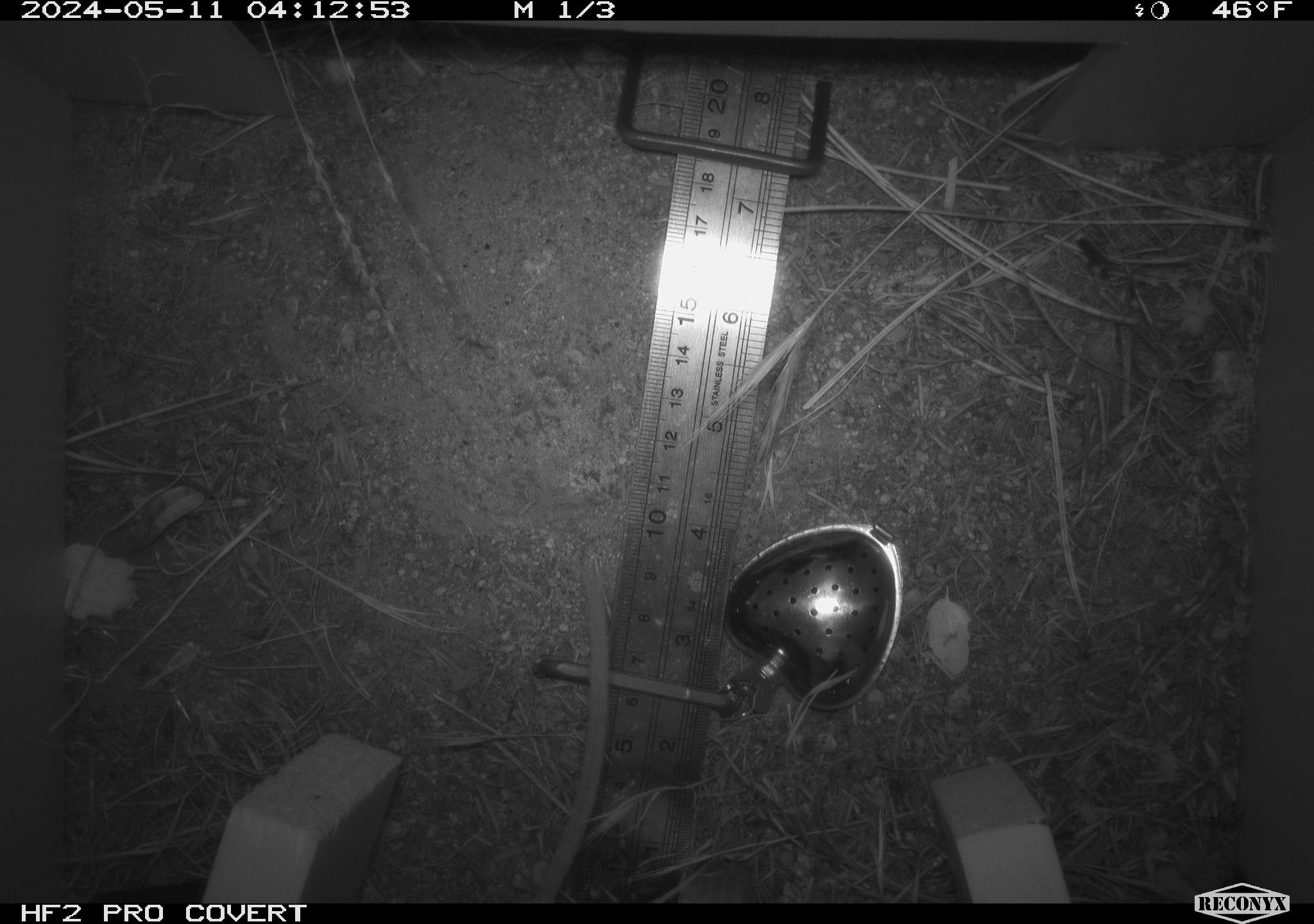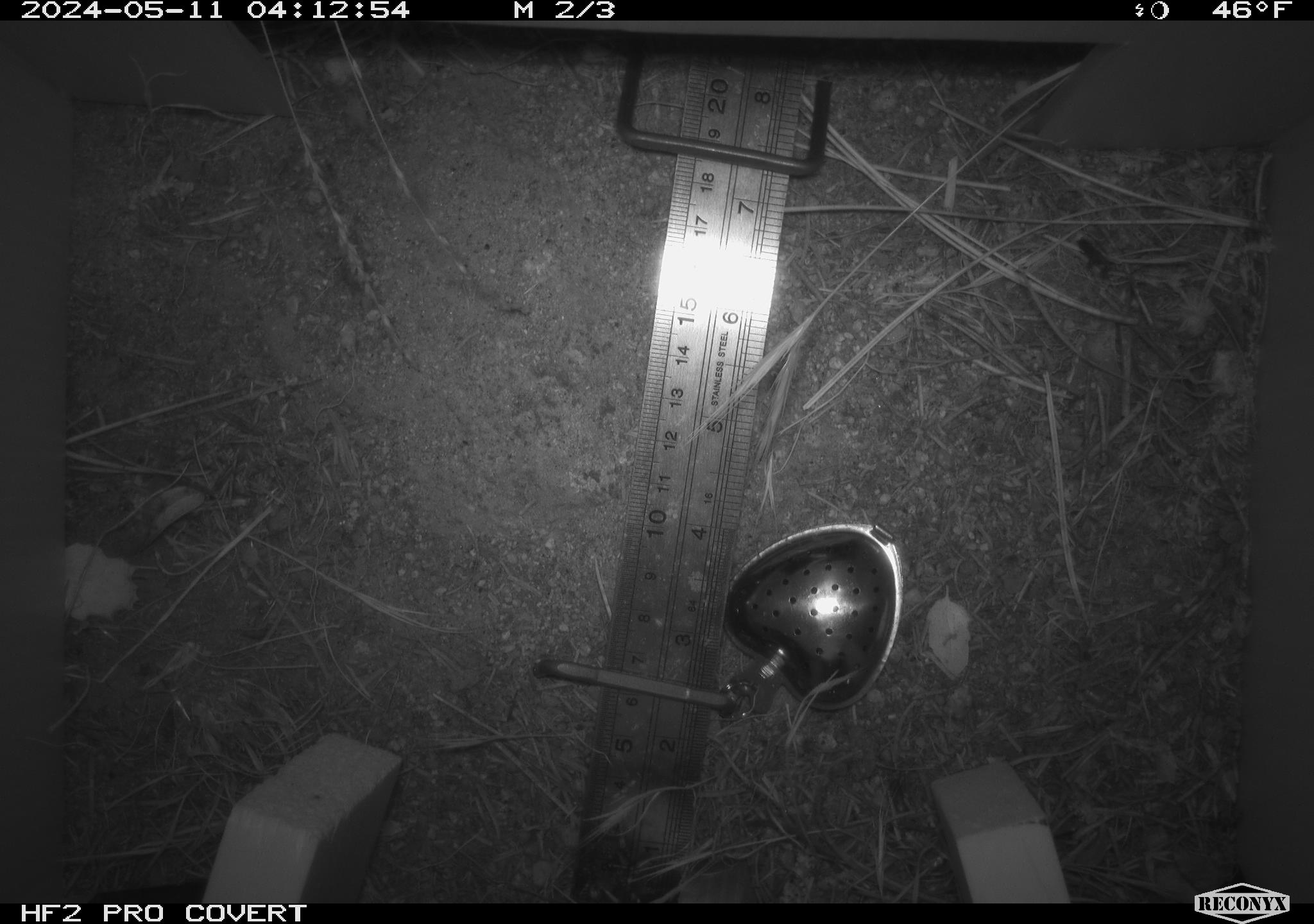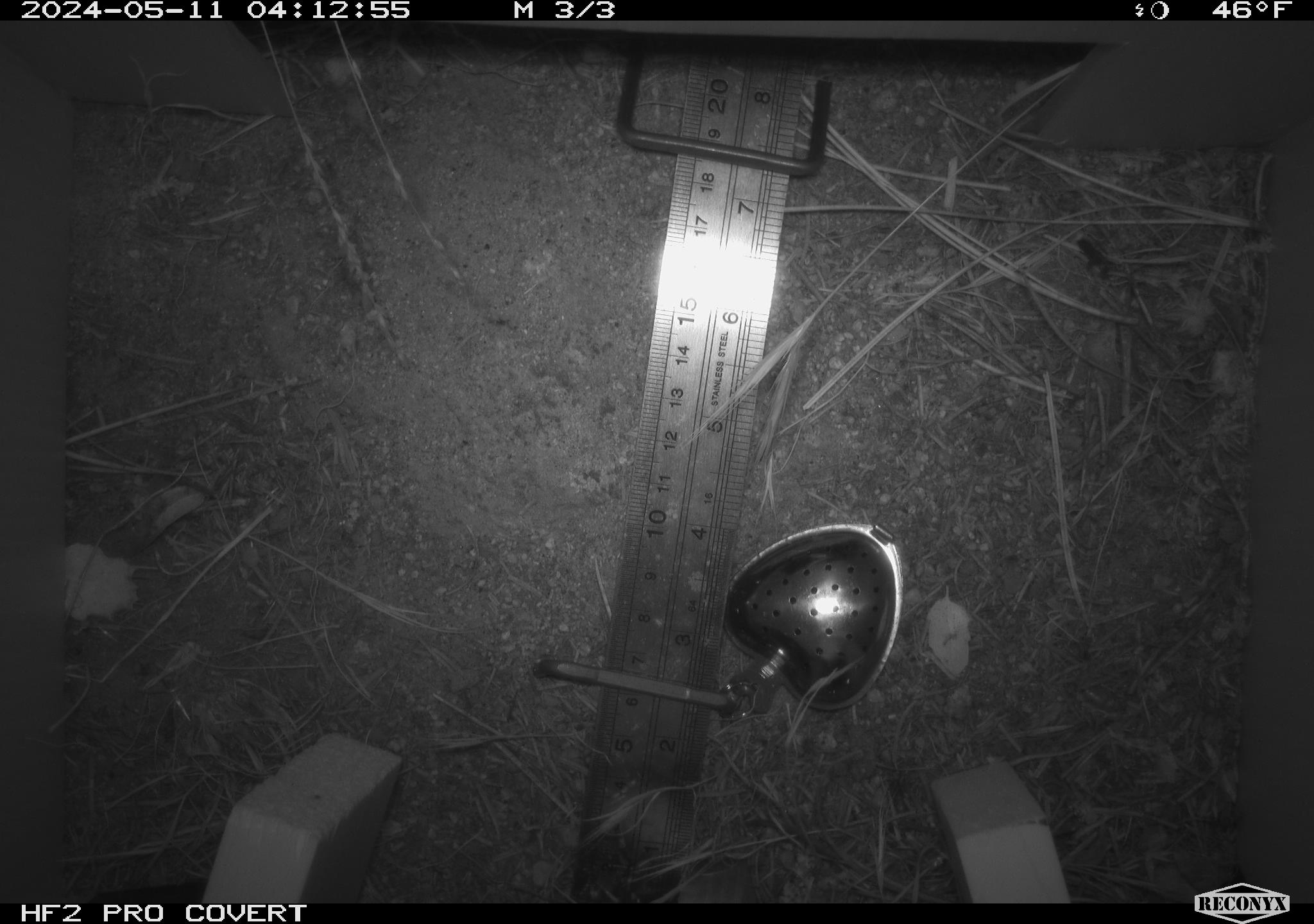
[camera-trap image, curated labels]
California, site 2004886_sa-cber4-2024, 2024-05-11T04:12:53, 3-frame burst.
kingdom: Animalia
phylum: Chordata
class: Mammalia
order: Rodentia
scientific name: Rodentia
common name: mouse species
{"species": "mouse species (Rodentia)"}